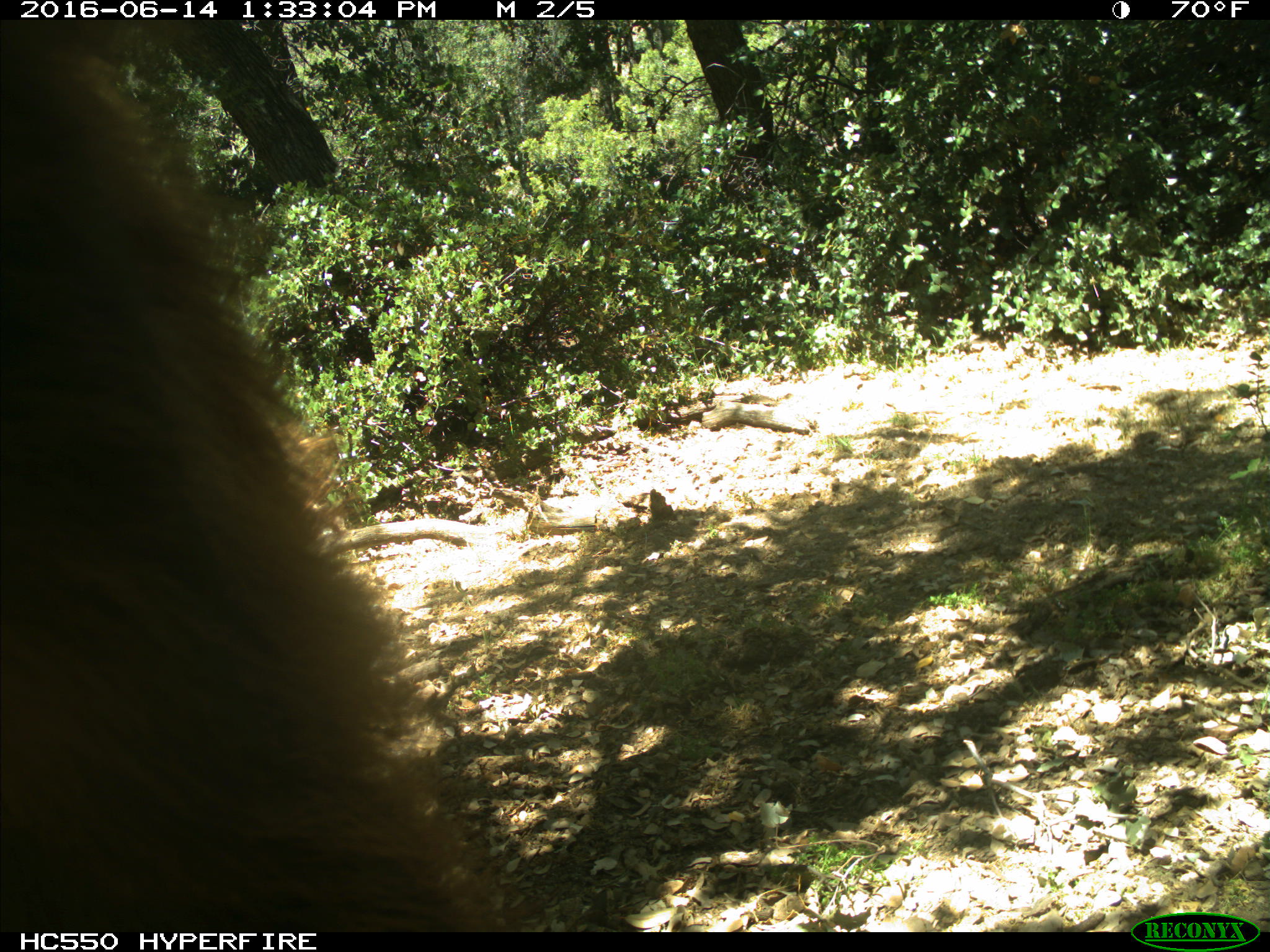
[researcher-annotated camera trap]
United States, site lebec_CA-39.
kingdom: Animalia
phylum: Chordata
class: Mammalia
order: Carnivora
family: Ursidae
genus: Ursus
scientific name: Ursus americanus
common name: american black bear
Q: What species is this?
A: Ursus americanus (american black bear).